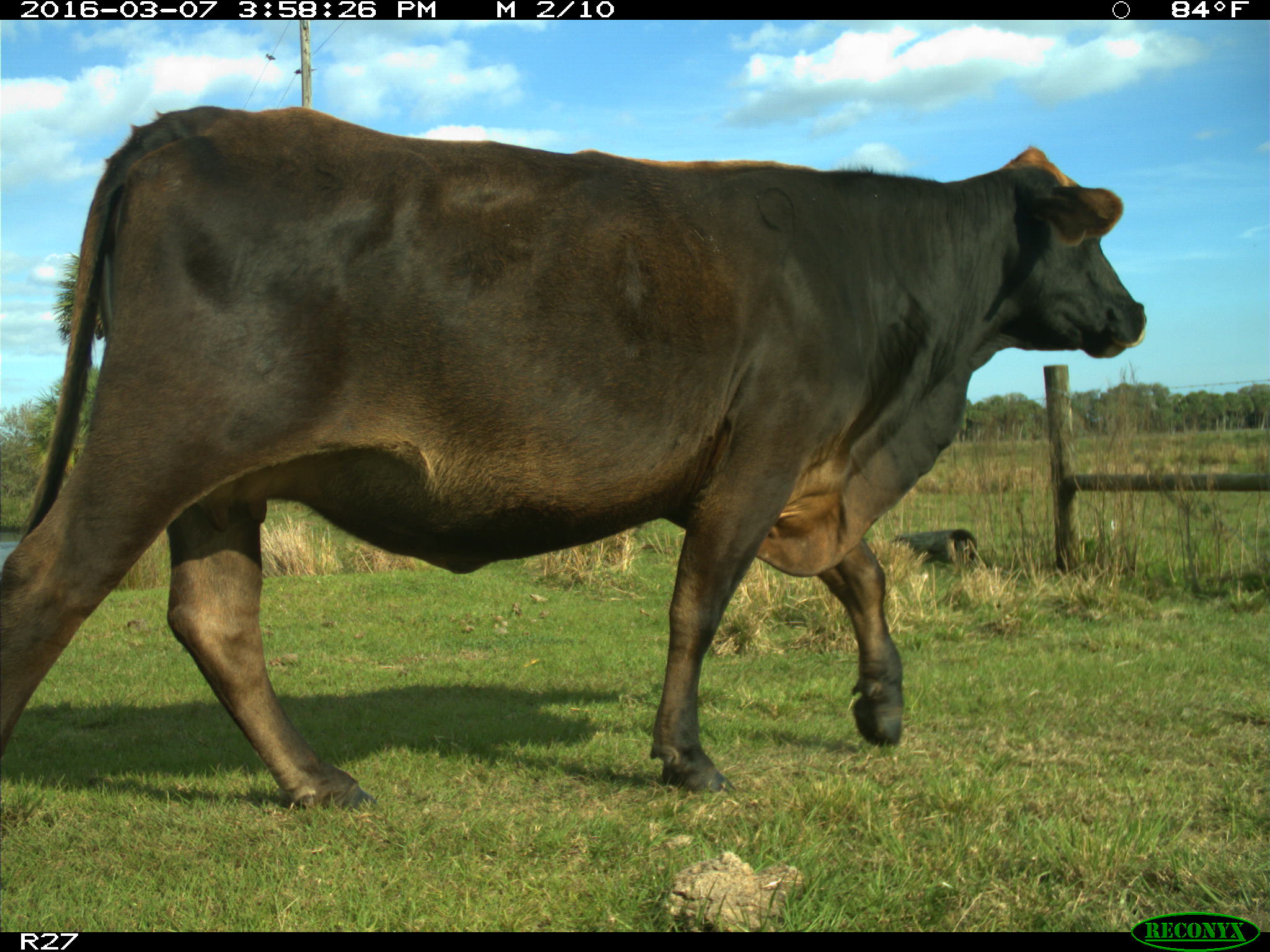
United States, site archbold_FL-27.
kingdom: Animalia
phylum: Chordata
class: Mammalia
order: Artiodactyla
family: Bovidae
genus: Bos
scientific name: Bos taurus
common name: domestic cow